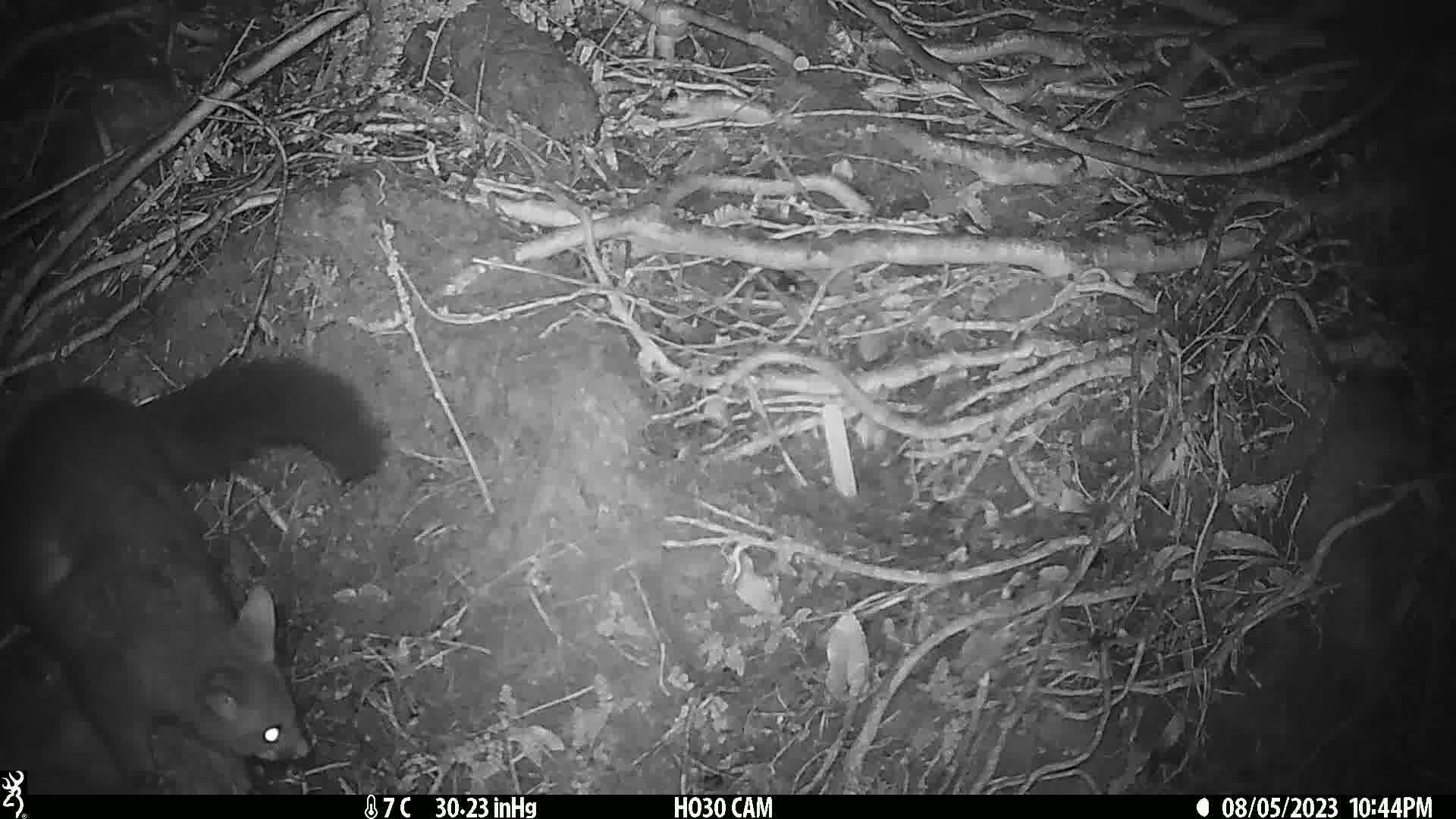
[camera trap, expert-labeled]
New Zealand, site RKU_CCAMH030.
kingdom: Animalia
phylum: Chordata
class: Mammalia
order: Diprotodontia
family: Phalangeridae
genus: Trichosurus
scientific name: Trichosurus vulpecula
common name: common brushtail possum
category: possum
Possum (common brushtail possum) (Trichosurus vulpecula).